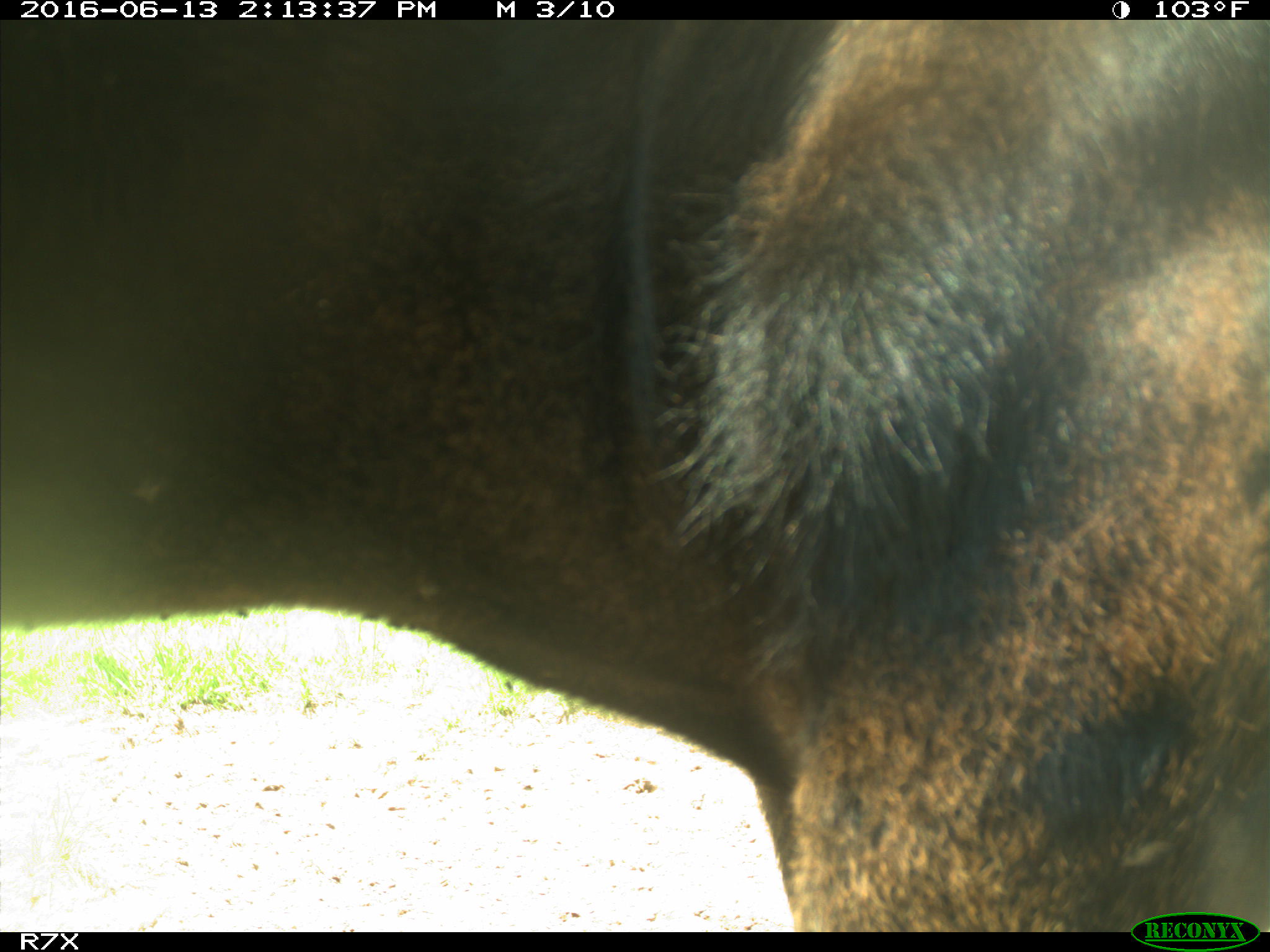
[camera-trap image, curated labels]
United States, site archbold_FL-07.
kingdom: Animalia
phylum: Chordata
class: Mammalia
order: Artiodactyla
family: Bovidae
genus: Bos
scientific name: Bos taurus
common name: domestic cow